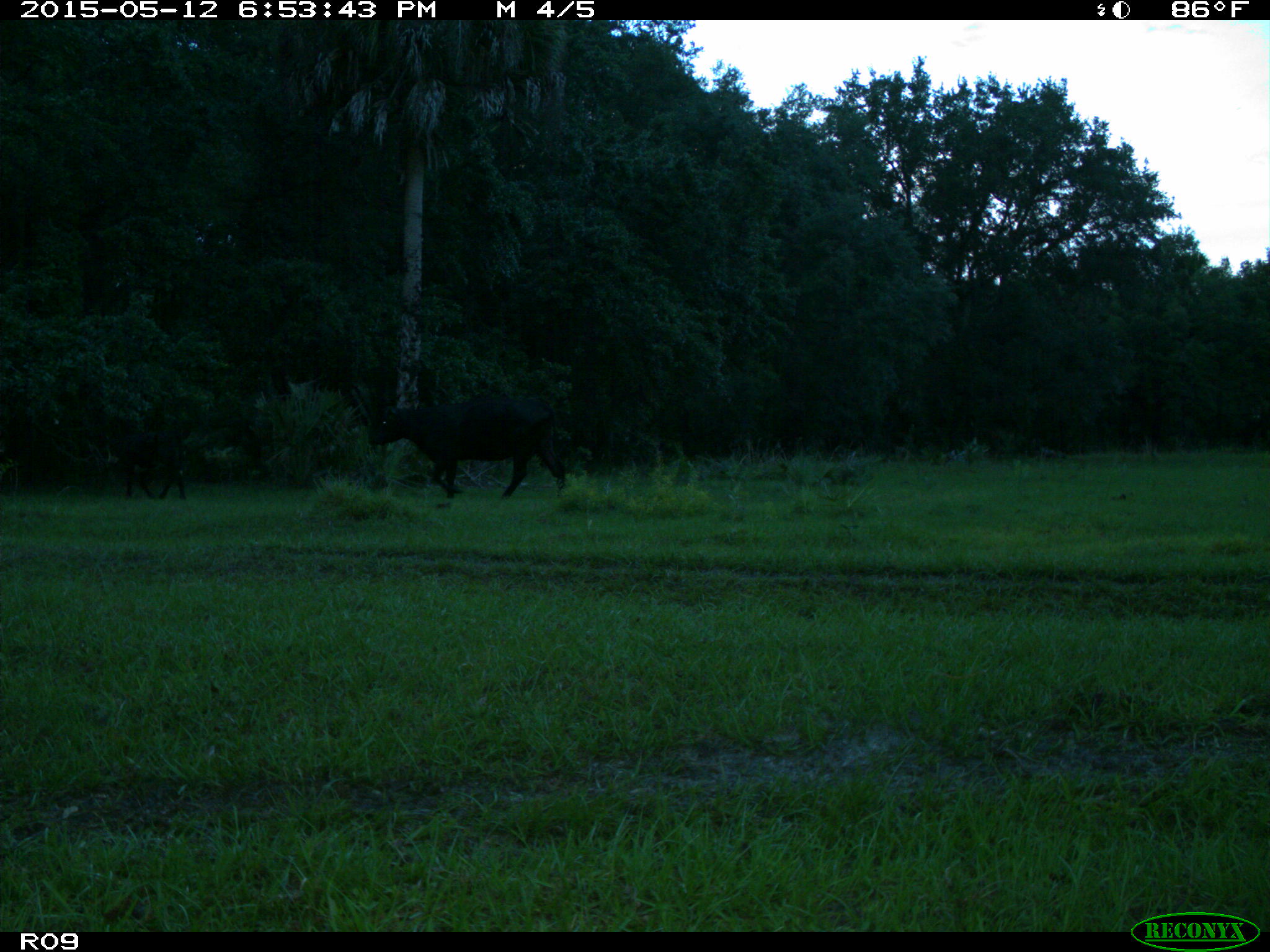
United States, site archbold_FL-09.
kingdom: Animalia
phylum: Chordata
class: Mammalia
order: Artiodactyla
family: Bovidae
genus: Bos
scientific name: Bos taurus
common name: domestic cow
Bos taurus (domestic cow).